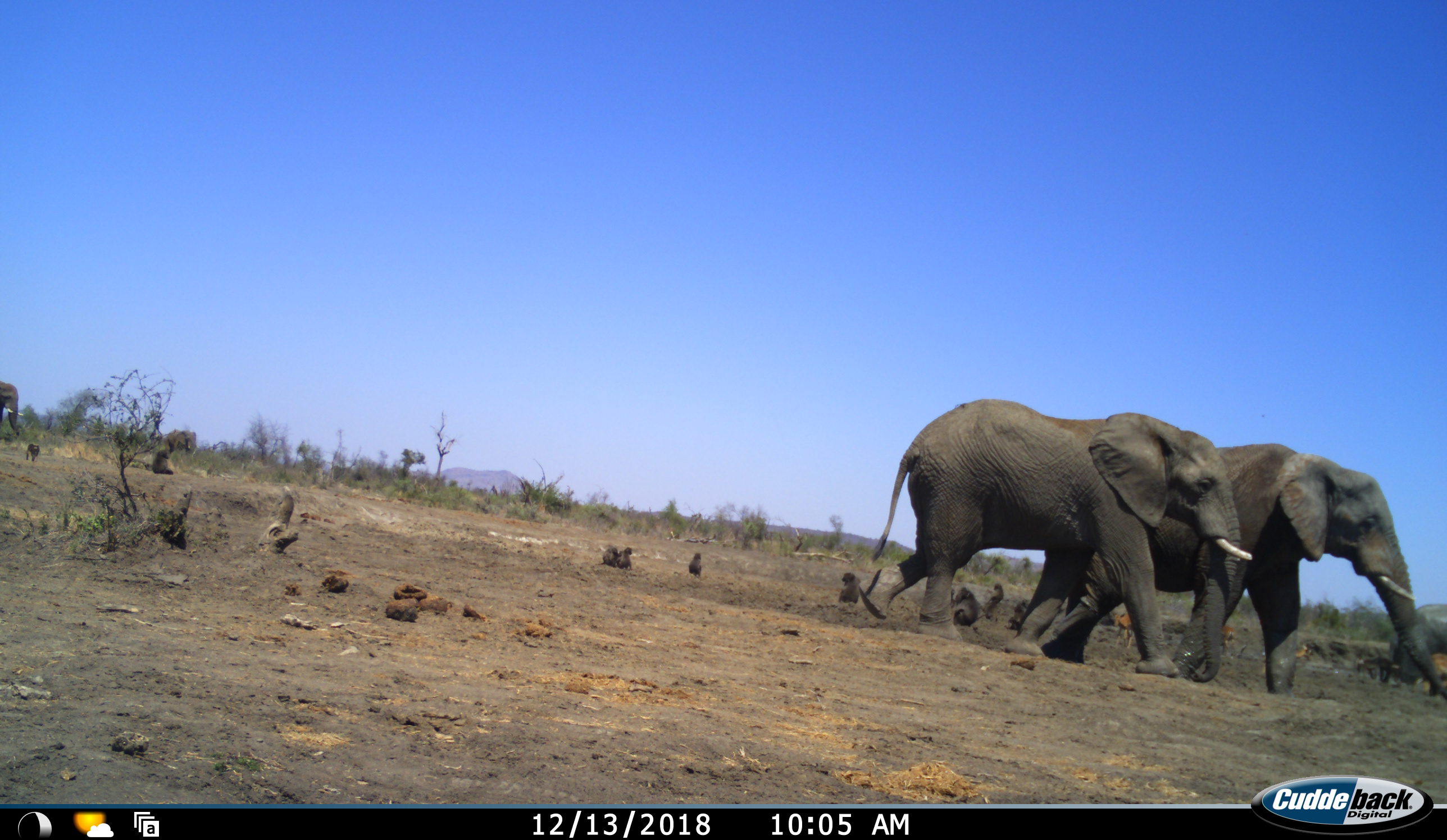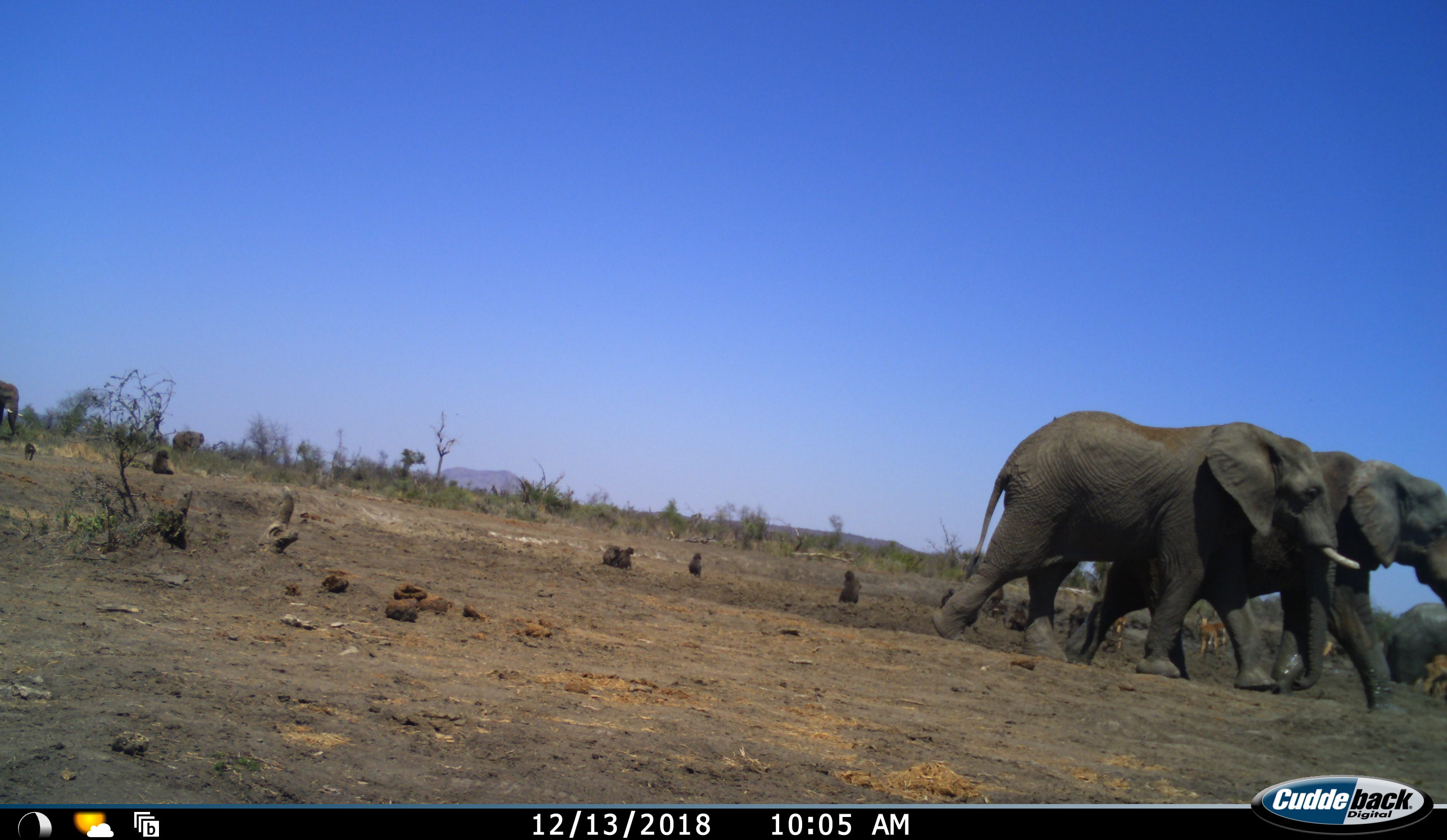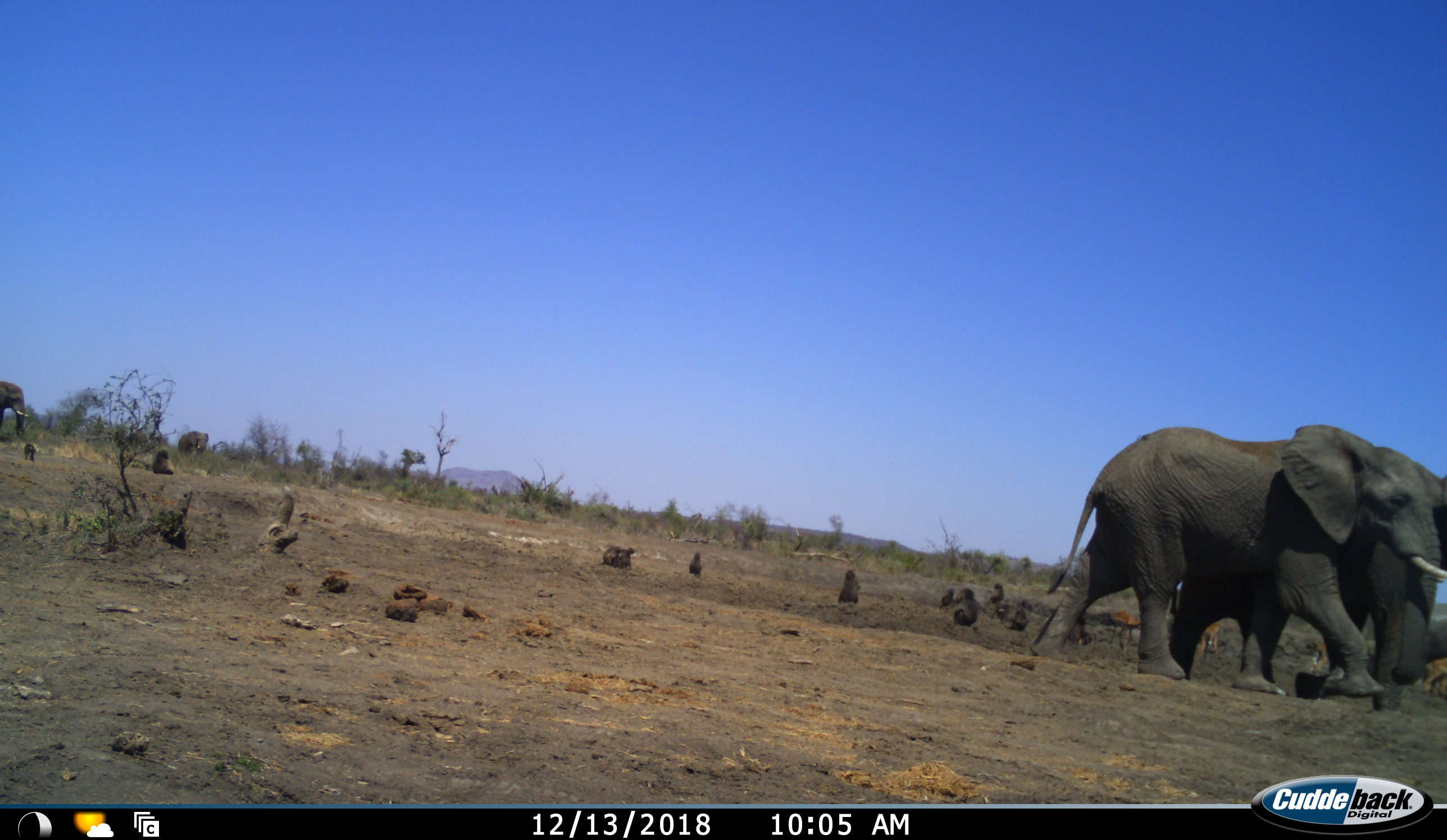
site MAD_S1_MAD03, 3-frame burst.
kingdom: Animalia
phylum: Chordata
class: Mammalia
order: Primates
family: Cercopithecidae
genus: Papio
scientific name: Papio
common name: baboon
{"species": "baboon (Papio)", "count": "10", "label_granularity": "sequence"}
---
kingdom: Animalia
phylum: Chordata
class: Mammalia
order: Proboscidea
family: Elephantidae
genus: Loxodonta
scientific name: Loxodonta africana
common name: african bush elephant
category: elephant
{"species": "elephant (african bush elephant) (Loxodonta africana)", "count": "5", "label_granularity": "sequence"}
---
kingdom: Animalia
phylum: Chordata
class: Mammalia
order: Artiodactyla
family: Bovidae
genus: Aepyceros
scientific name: Aepyceros melampus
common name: impala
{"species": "impala (Aepyceros melampus)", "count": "4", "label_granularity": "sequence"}